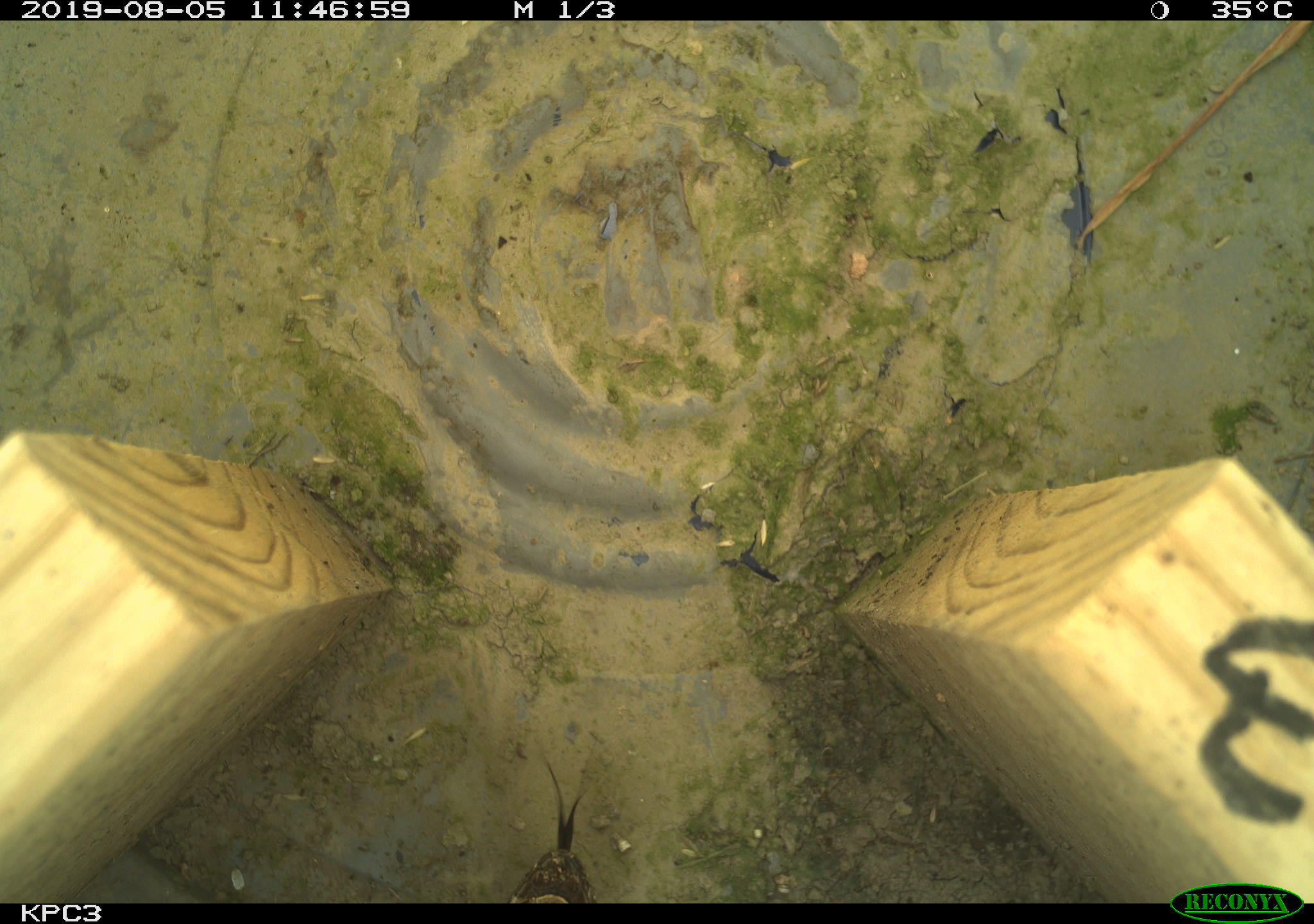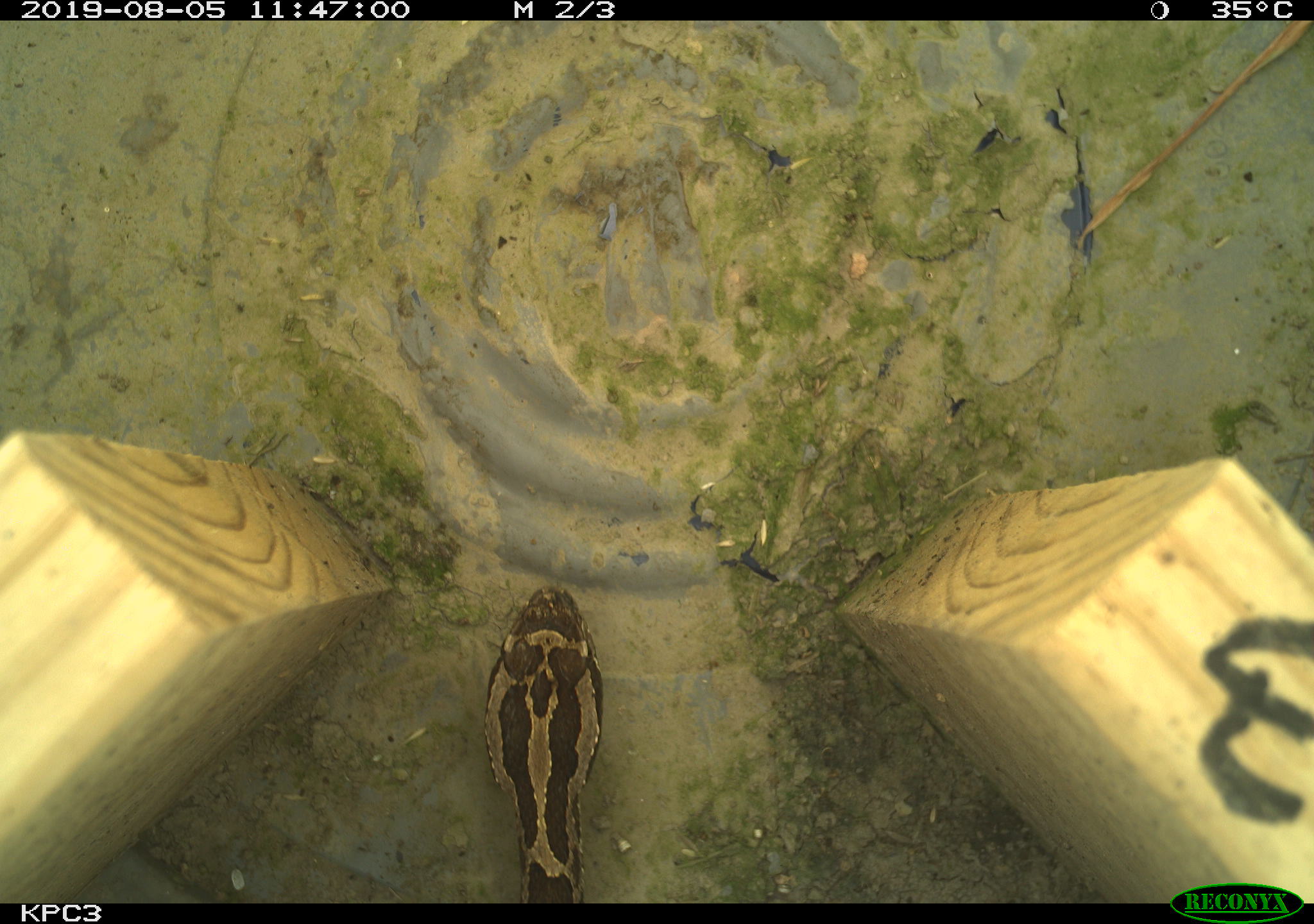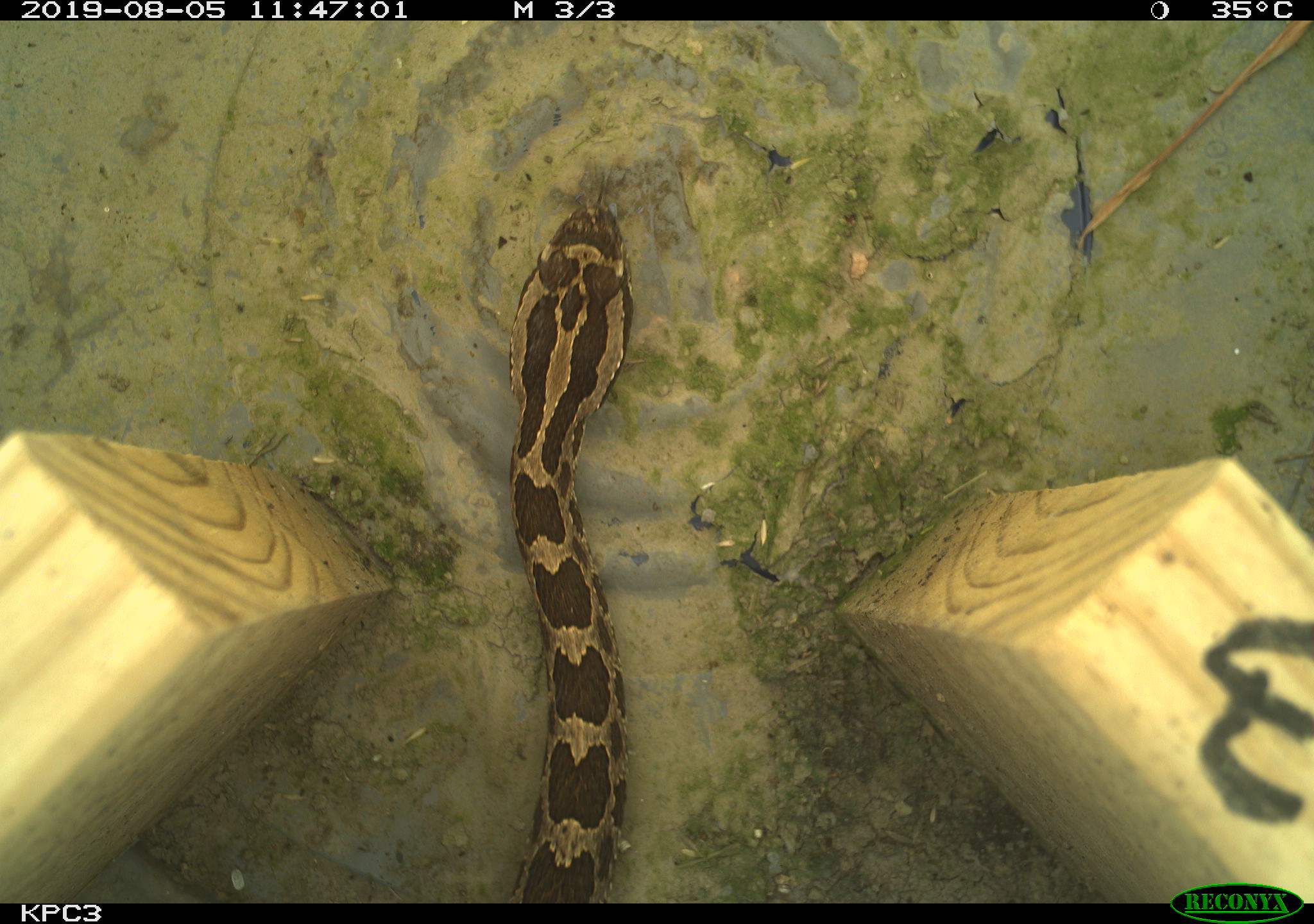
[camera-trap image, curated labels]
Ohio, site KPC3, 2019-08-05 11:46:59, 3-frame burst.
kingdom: Animalia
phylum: Chordata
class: Reptilia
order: Squamata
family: Viperidae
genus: Sistrurus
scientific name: Sistrurus catenatus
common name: eastern massasauga